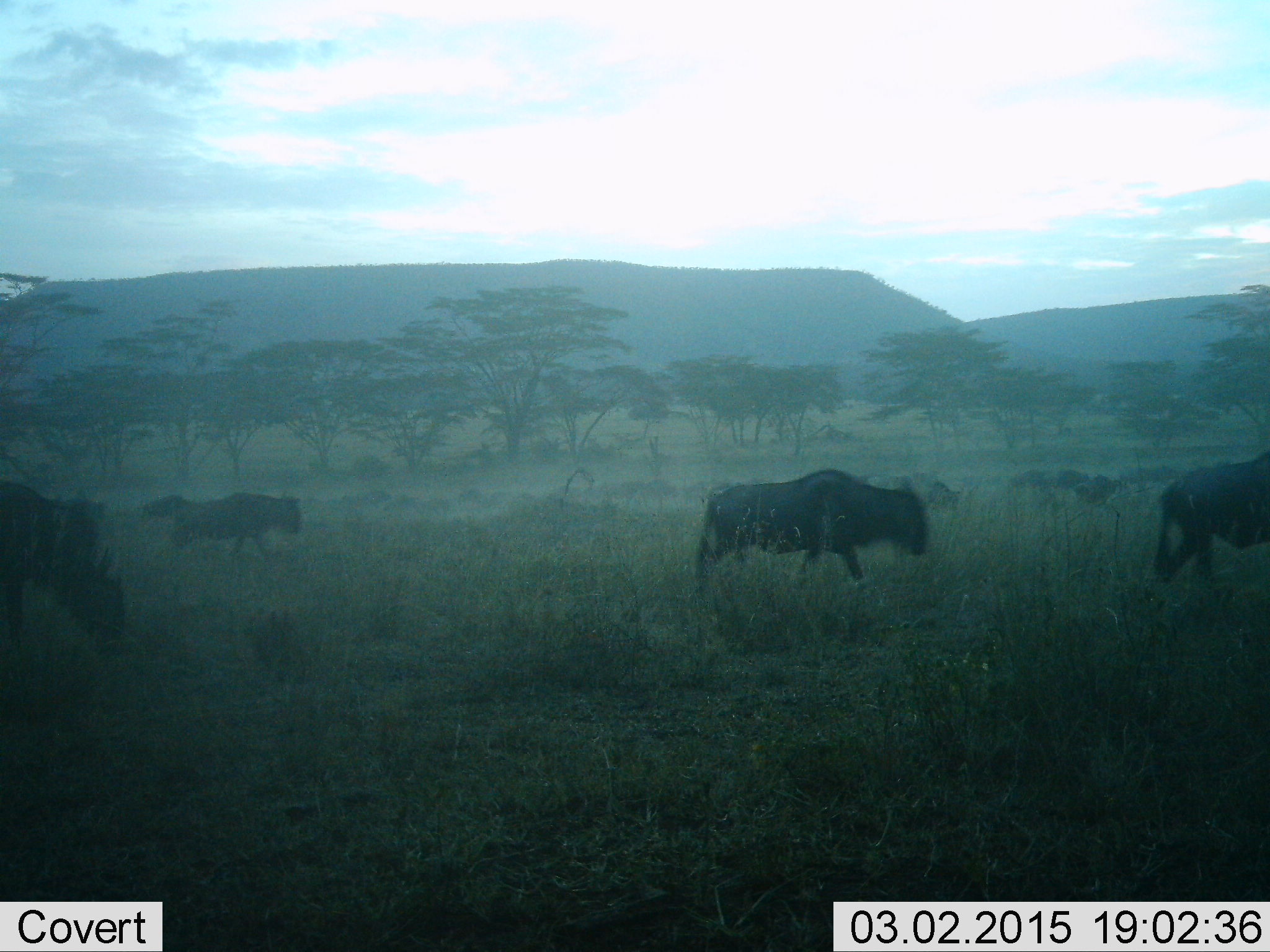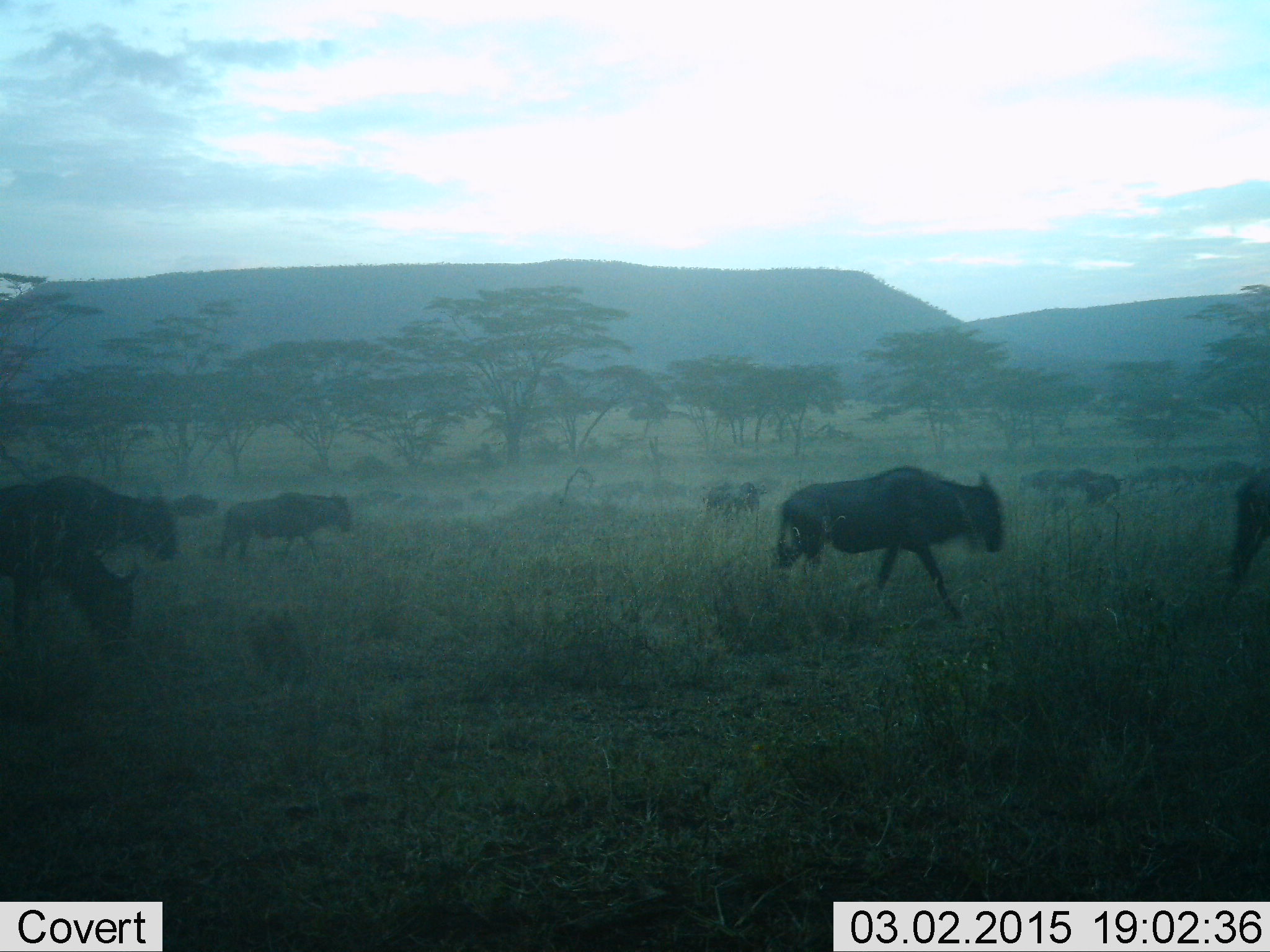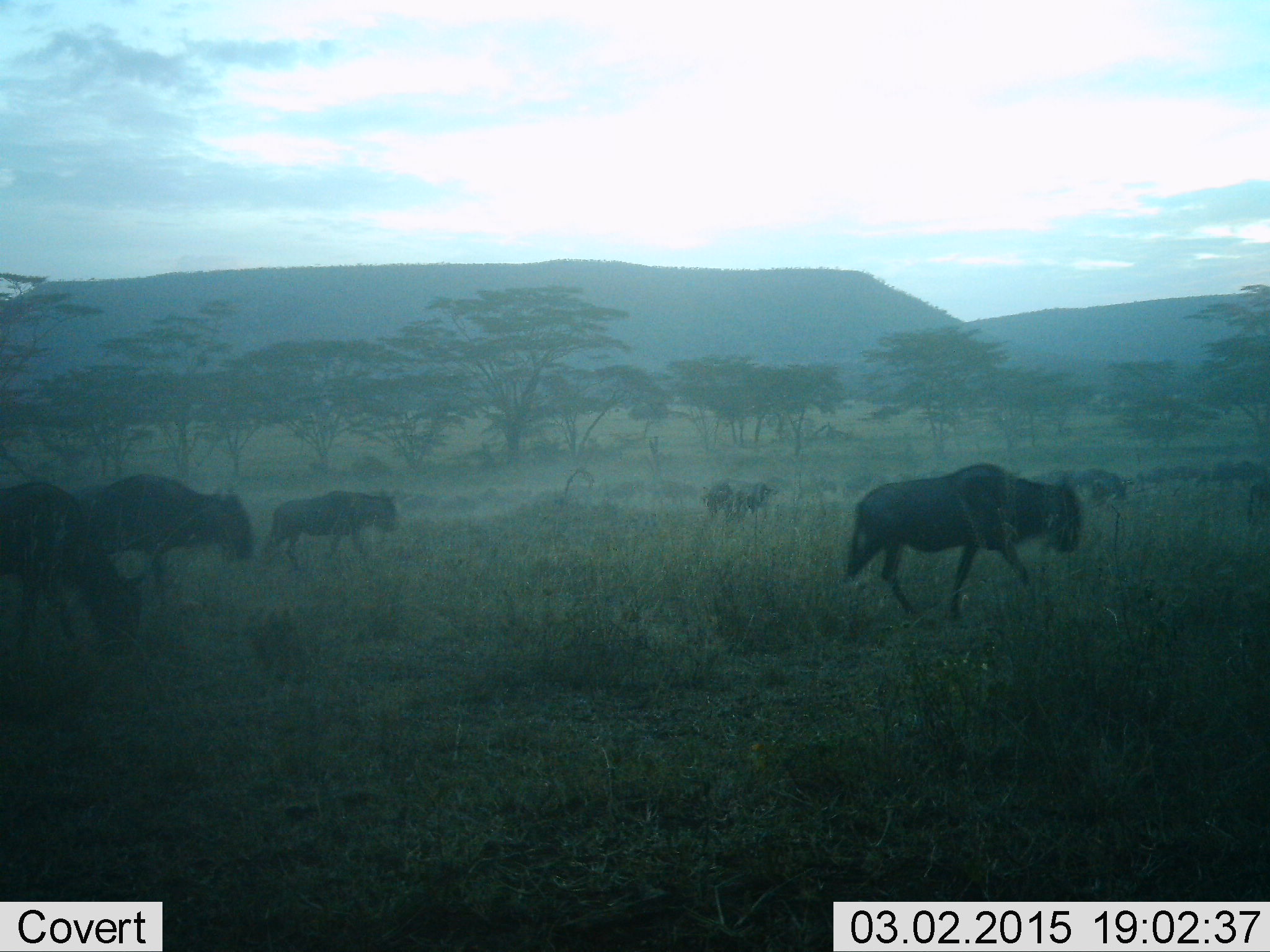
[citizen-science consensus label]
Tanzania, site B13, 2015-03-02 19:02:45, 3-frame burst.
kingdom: Animalia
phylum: Chordata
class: Mammalia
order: Artiodactyla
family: Bovidae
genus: Connochaetes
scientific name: Connochaetes taurinus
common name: blue wildebeest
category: wildebeest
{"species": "wildebeest (blue wildebeest) (Connochaetes taurinus)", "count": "11-50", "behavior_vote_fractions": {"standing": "20%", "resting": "0%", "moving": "100%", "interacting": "0%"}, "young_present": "0%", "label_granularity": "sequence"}